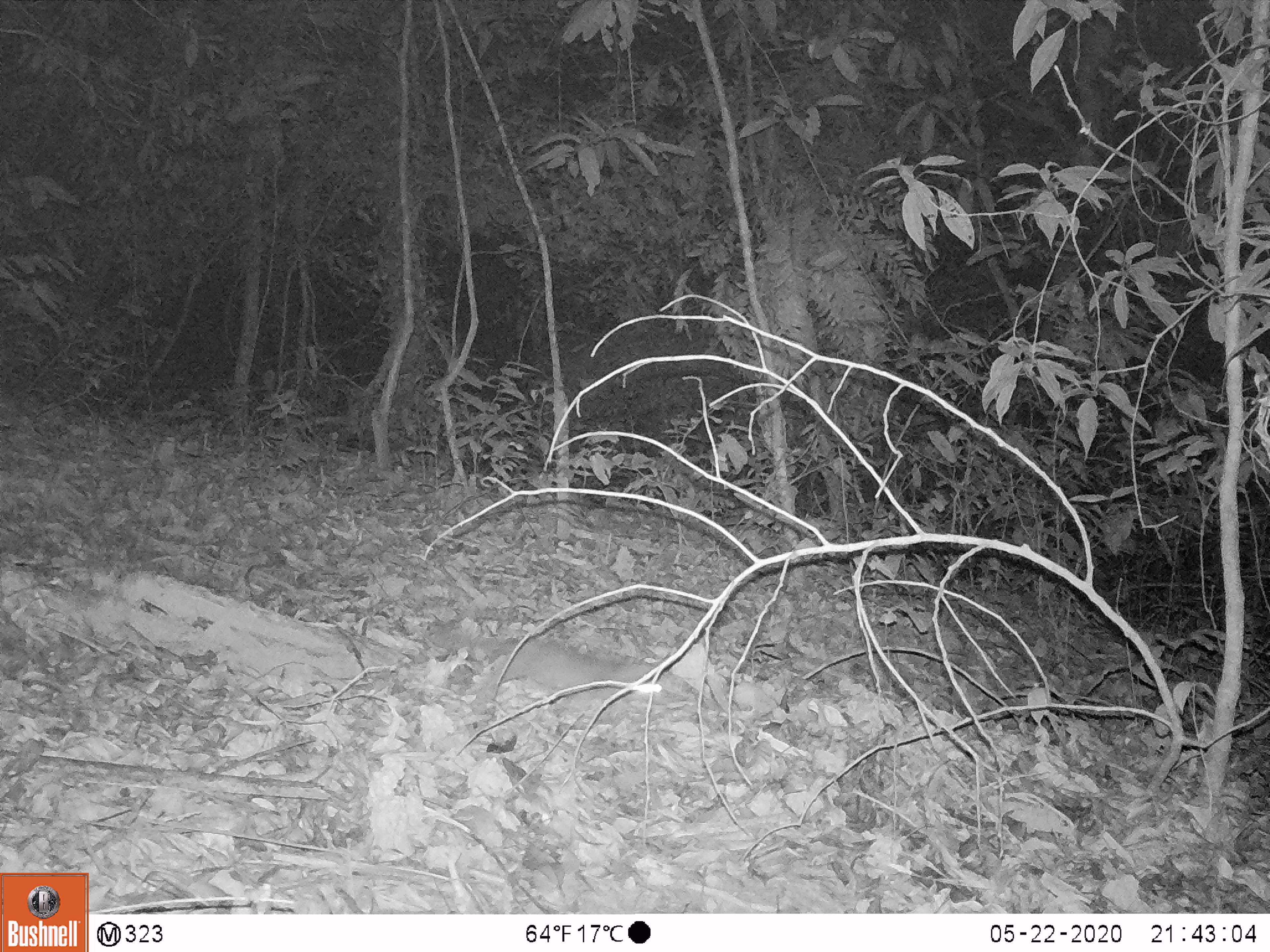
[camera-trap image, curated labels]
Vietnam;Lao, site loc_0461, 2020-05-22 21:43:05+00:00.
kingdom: Animalia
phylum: Chordata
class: Mammalia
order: Carnivora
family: Mustelidae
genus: Melogale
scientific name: Melogale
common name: ferret badger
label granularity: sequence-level